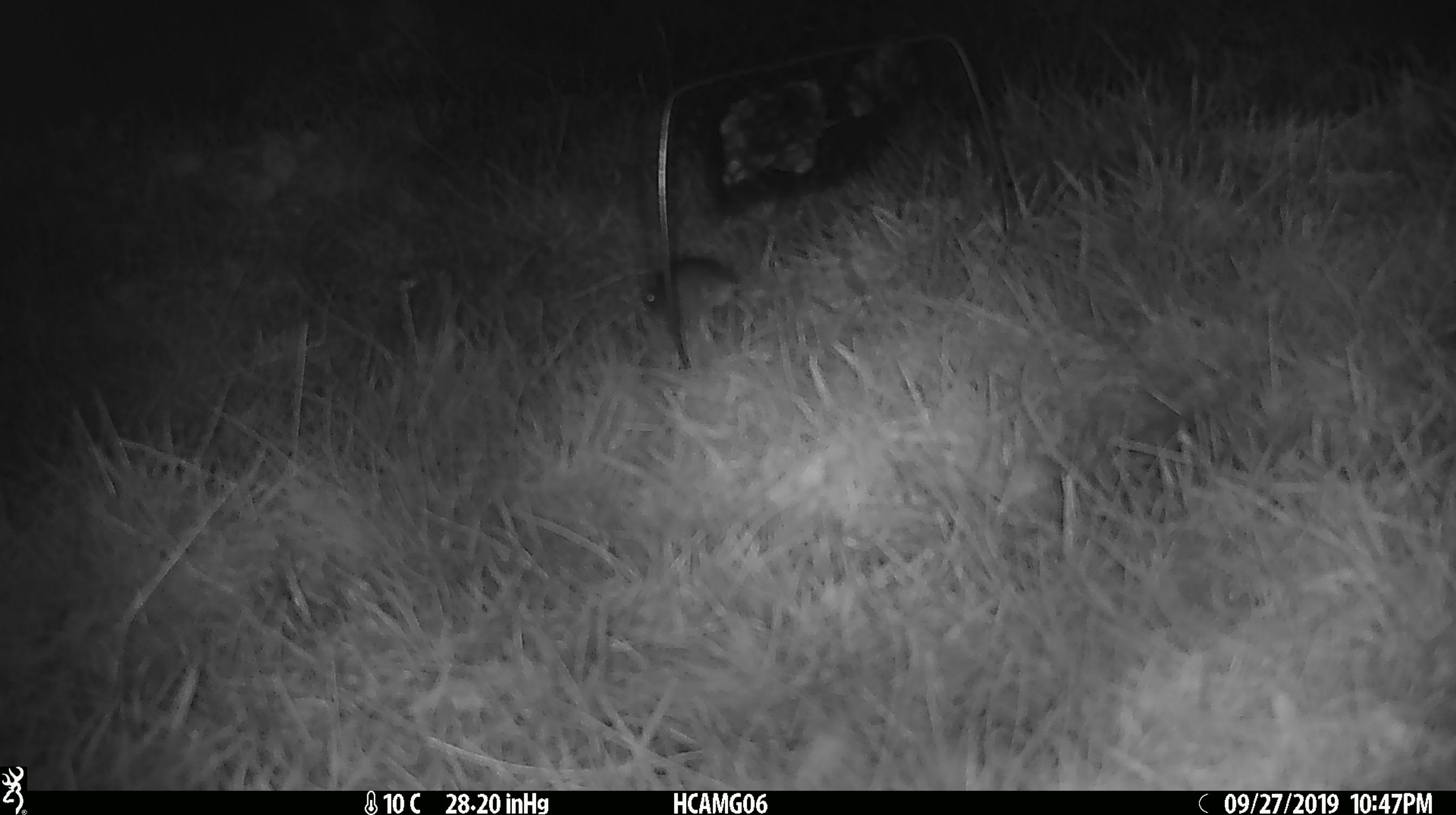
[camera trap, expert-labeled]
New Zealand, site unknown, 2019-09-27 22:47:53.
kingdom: Animalia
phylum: Chordata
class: Mammalia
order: Rodentia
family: Muridae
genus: Mus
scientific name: Mus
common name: mouse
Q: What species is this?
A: Mouse (Mus).